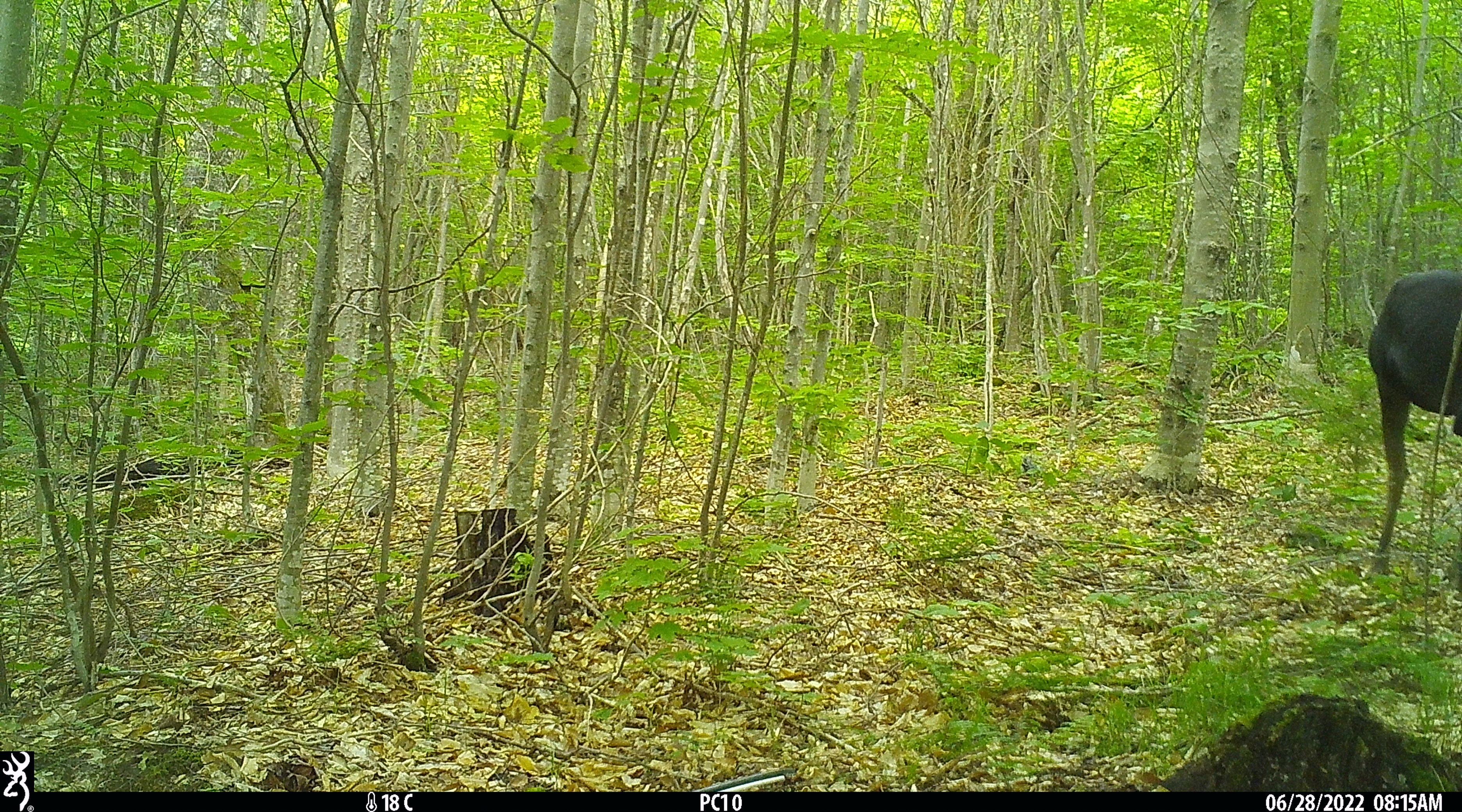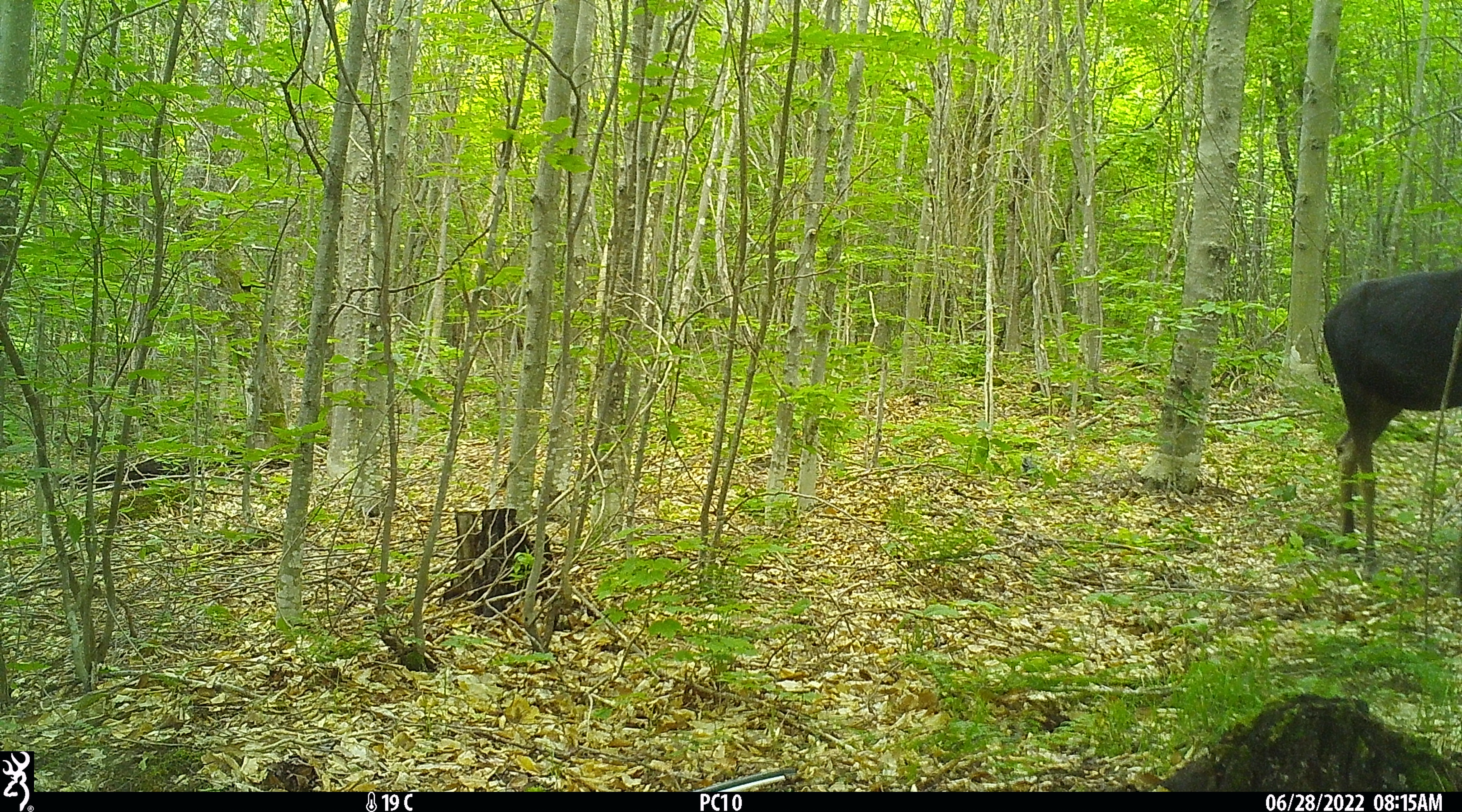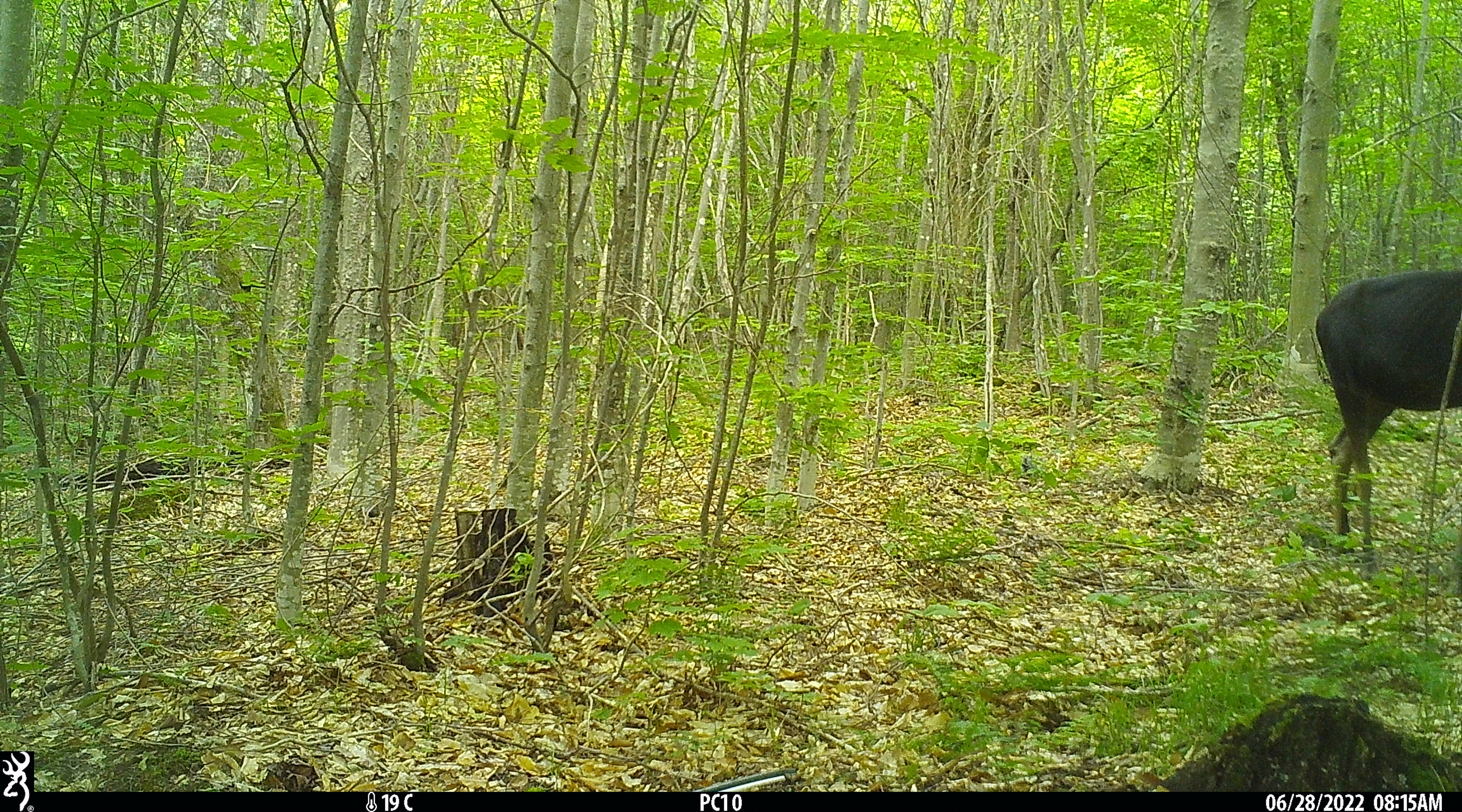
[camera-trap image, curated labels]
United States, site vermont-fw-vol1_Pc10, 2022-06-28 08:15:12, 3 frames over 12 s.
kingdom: Animalia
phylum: Chordata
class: Mammalia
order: Artiodactyla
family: Cervidae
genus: Alces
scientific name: Alces alces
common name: moose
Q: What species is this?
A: Moose (Alces alces).